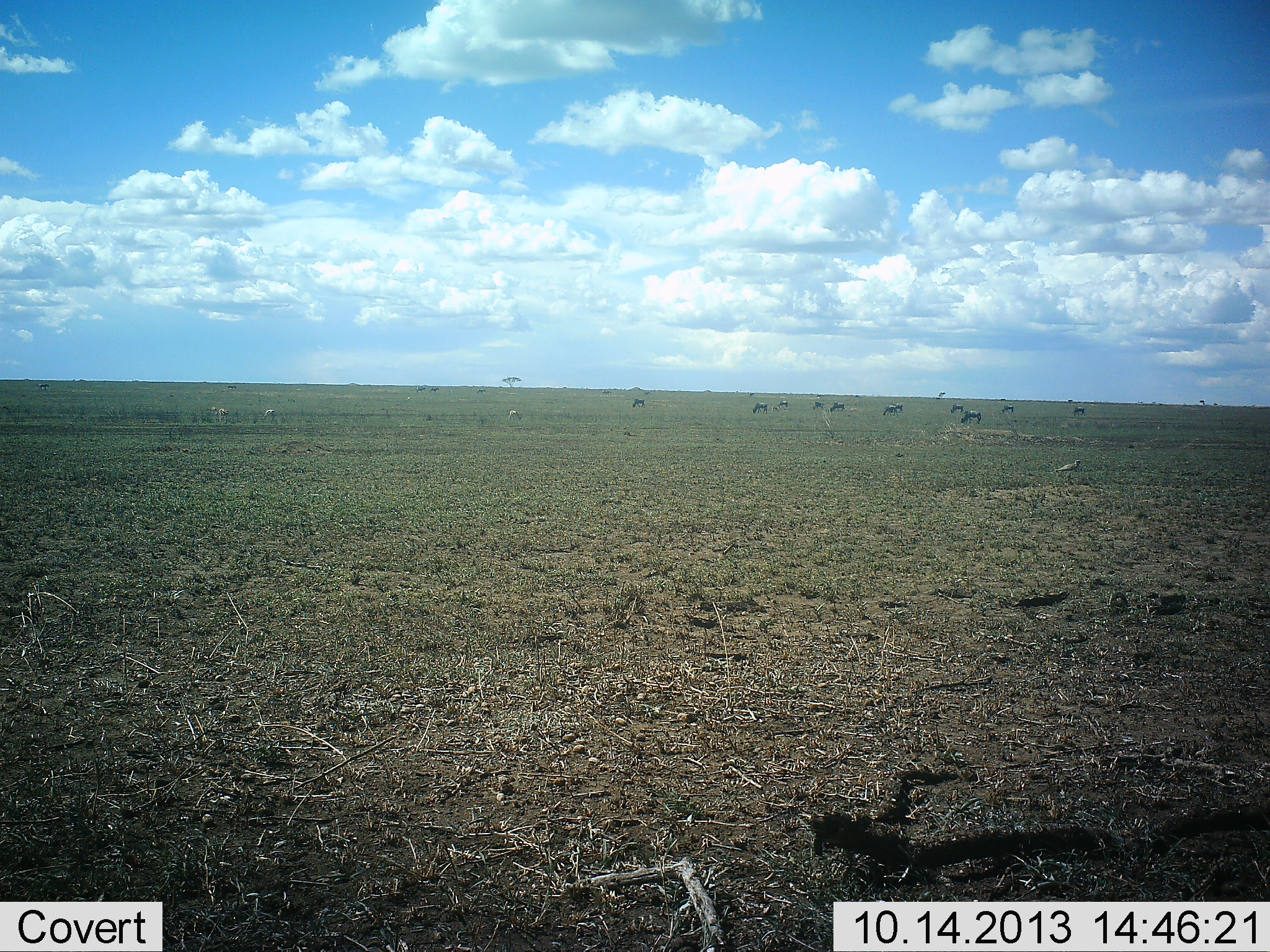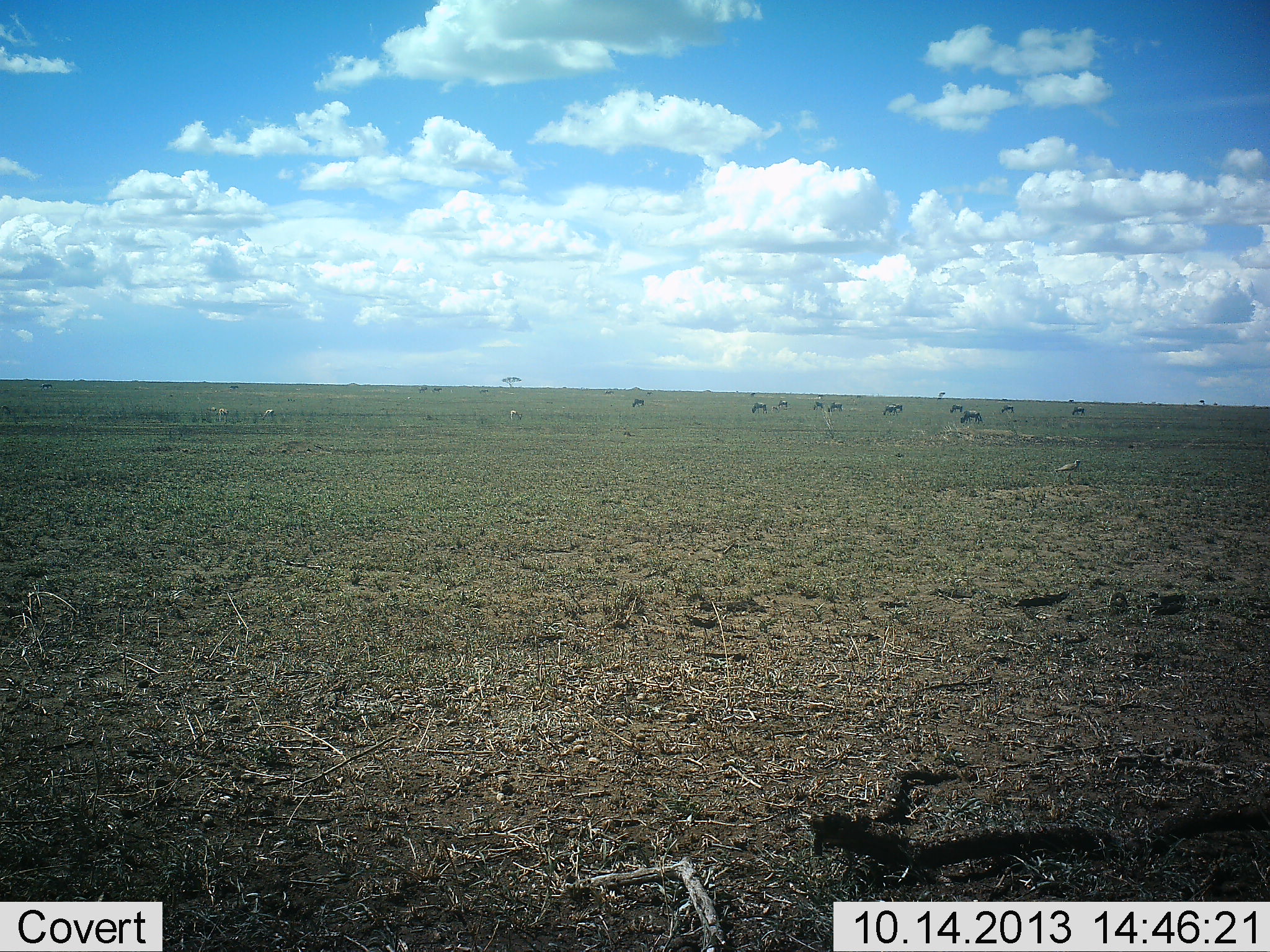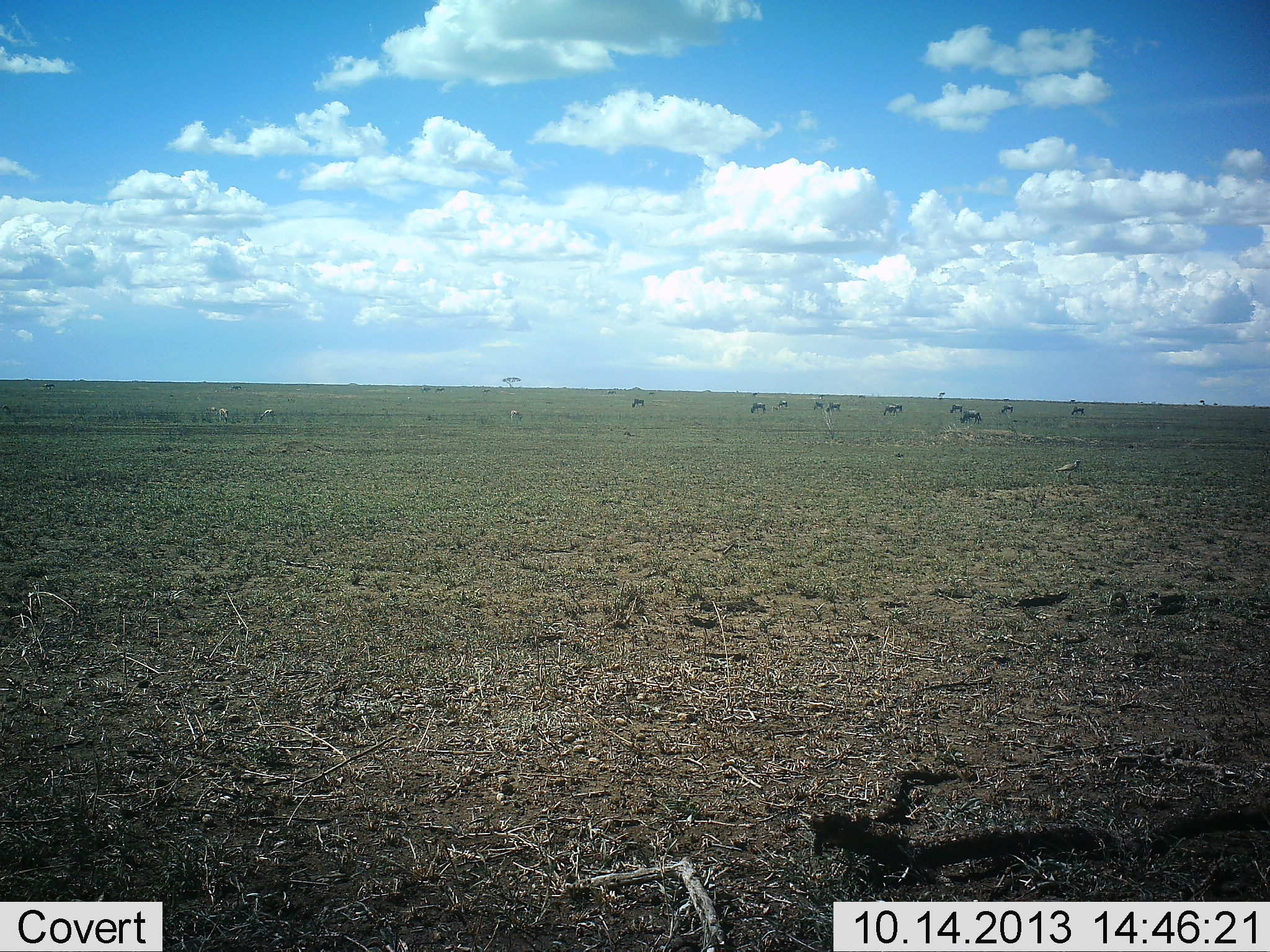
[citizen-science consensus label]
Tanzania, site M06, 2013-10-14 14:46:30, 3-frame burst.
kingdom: Animalia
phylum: Chordata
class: Mammalia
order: Artiodactyla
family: Bovidae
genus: Connochaetes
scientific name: Connochaetes taurinus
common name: blue wildebeest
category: wildebeest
Wildebeest (blue wildebeest) (Connochaetes taurinus), count 10. Behavior (volunteer vote fractions): standing 30%, resting 0%, moving 20%, interacting 0%. Young present (vote fraction): 0%. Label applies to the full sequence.